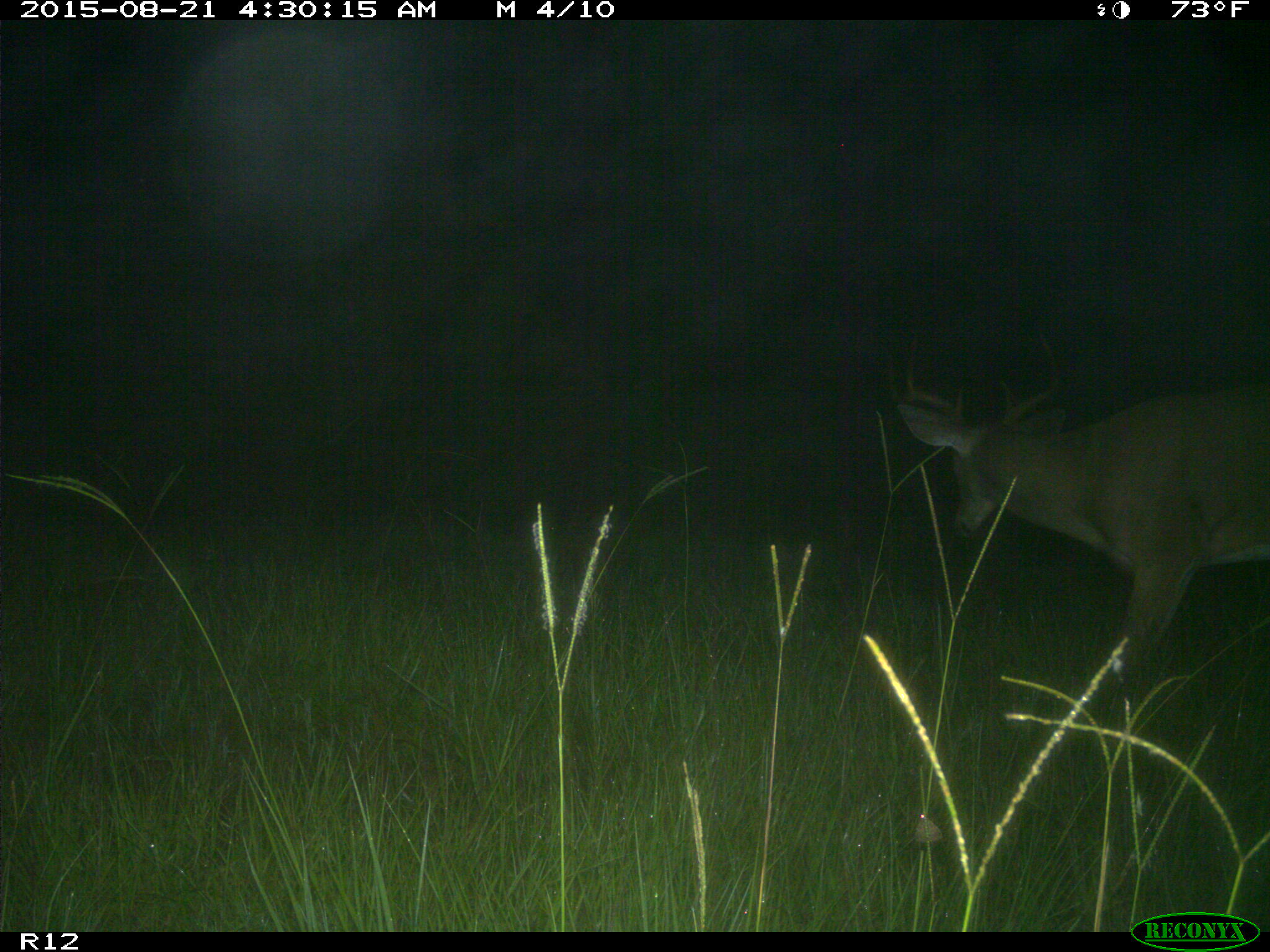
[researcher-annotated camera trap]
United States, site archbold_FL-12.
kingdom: Animalia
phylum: Chordata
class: Mammalia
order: Artiodactyla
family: Cervidae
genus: Odocoileus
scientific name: Odocoileus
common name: deer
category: unidentified deer